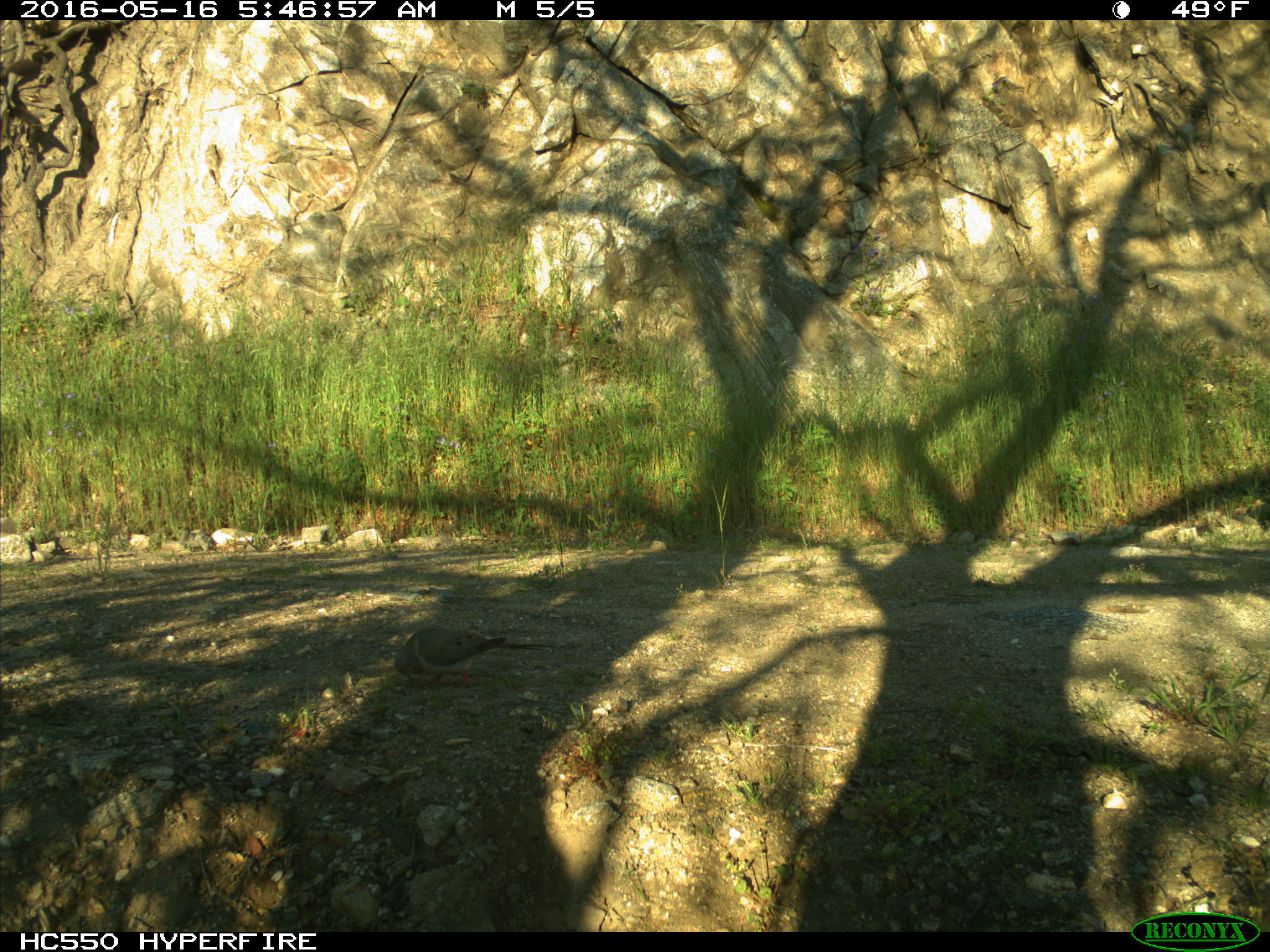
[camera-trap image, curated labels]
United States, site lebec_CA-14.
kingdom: Animalia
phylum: Chordata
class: Aves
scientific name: Aves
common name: birds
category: unidentified bird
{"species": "unidentified bird (birds) (Aves)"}